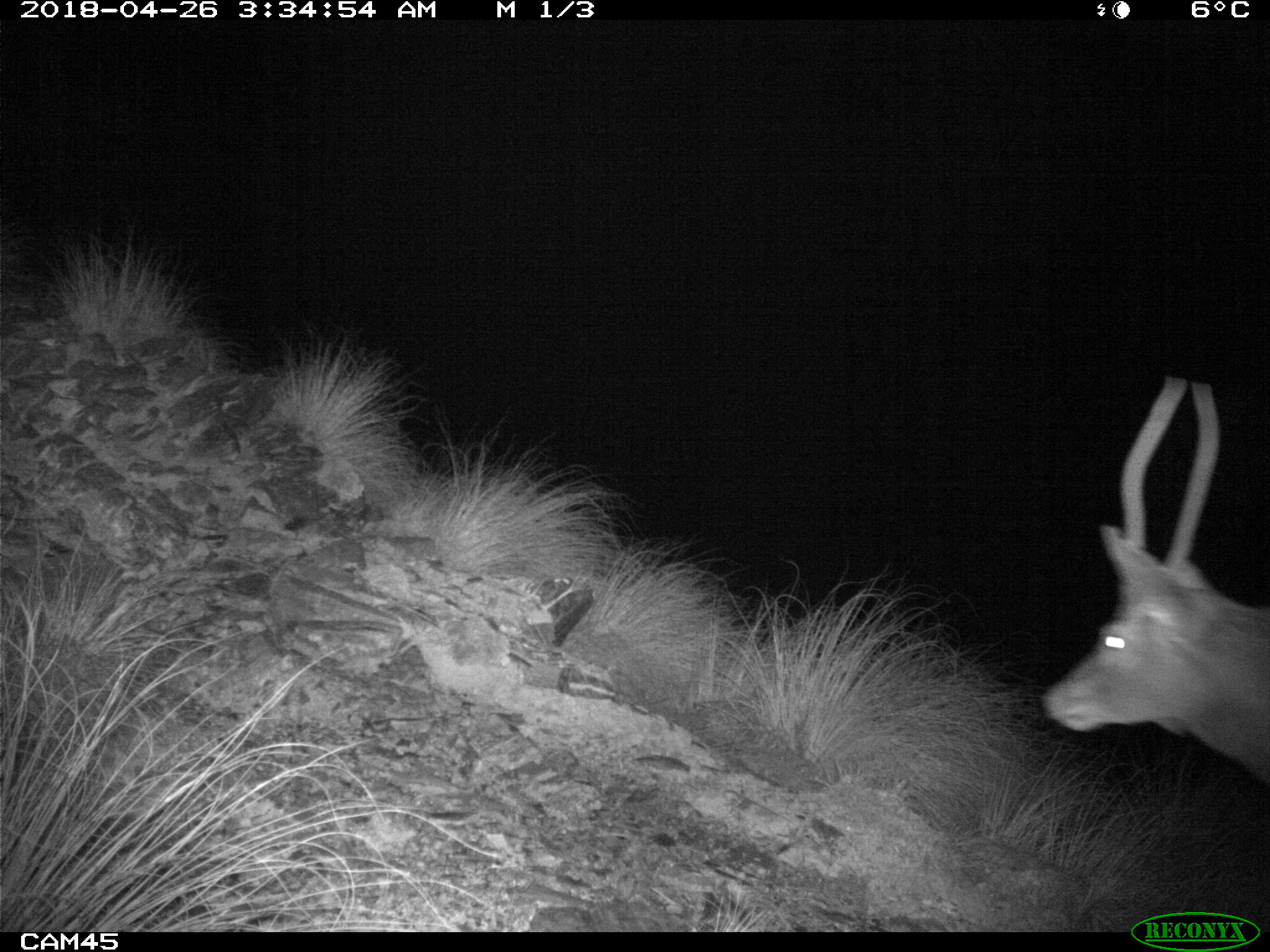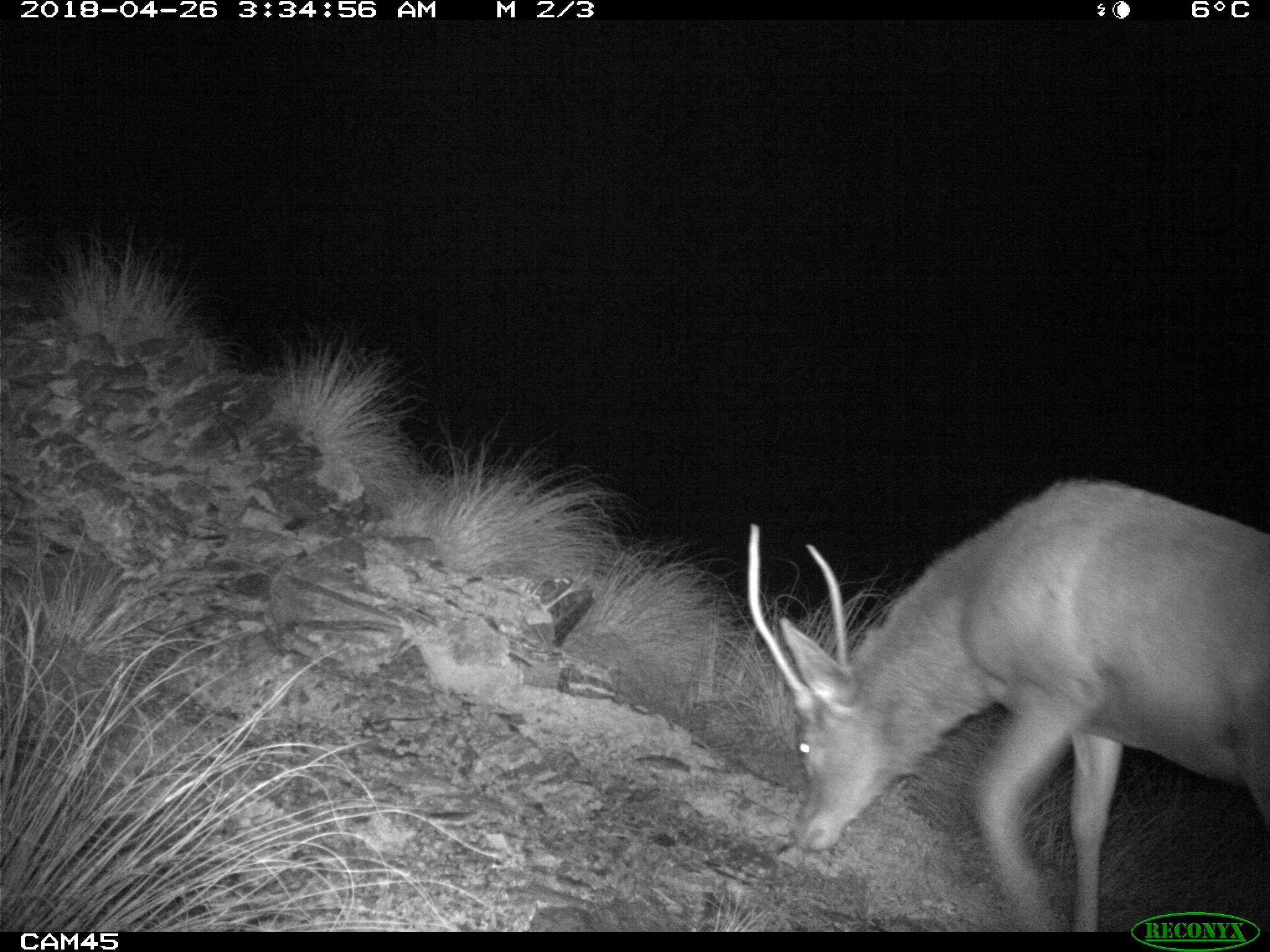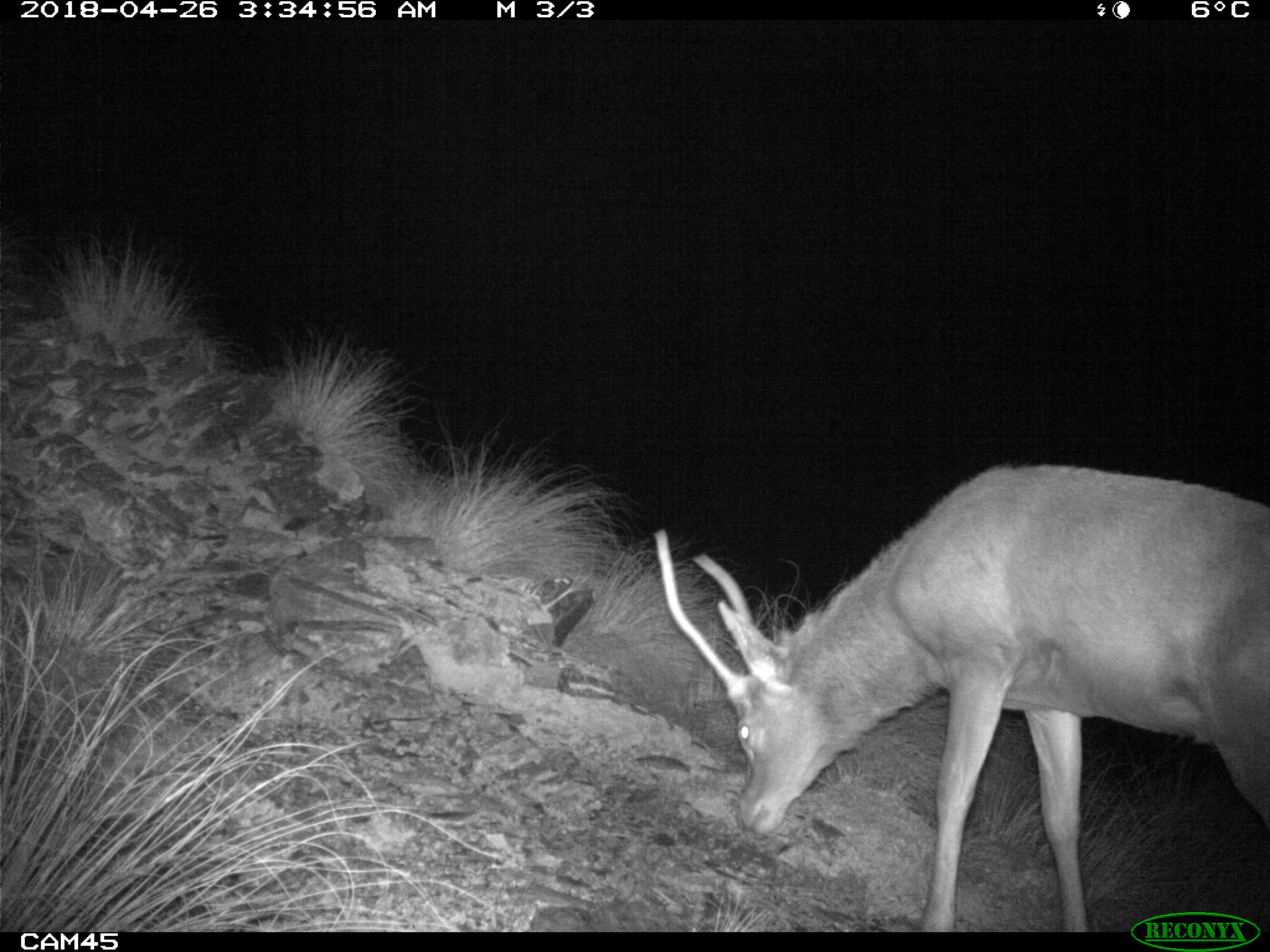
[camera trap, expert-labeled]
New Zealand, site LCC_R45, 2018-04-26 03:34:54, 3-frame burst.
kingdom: Animalia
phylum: Chordata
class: Mammalia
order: Artiodactyla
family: Cervidae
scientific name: Cervidae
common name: deer